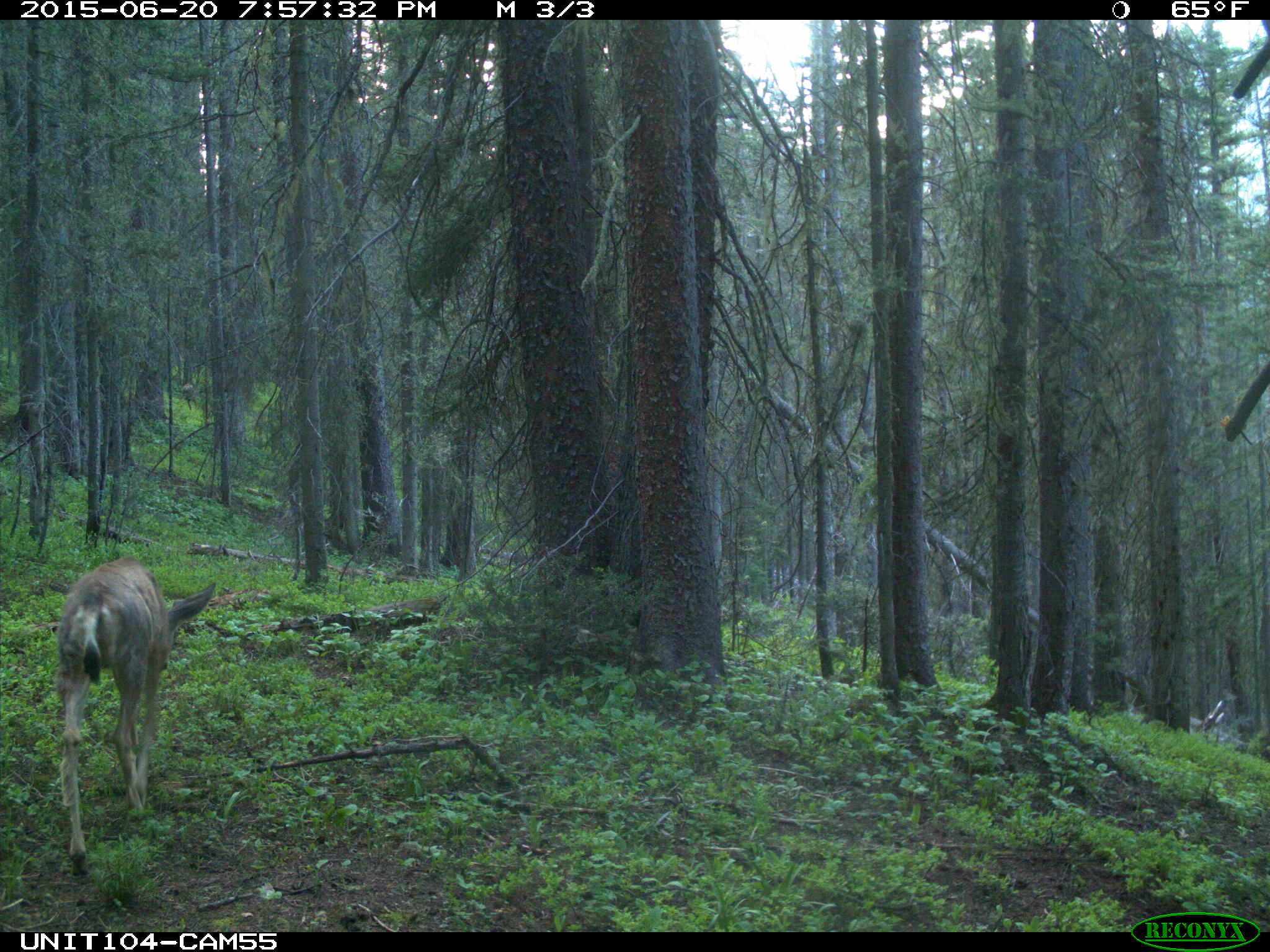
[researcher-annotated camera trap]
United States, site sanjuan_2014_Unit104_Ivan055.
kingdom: Animalia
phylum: Chordata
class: Mammalia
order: Artiodactyla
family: Cervidae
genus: Odocoileus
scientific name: Odocoileus hemionus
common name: mule deer